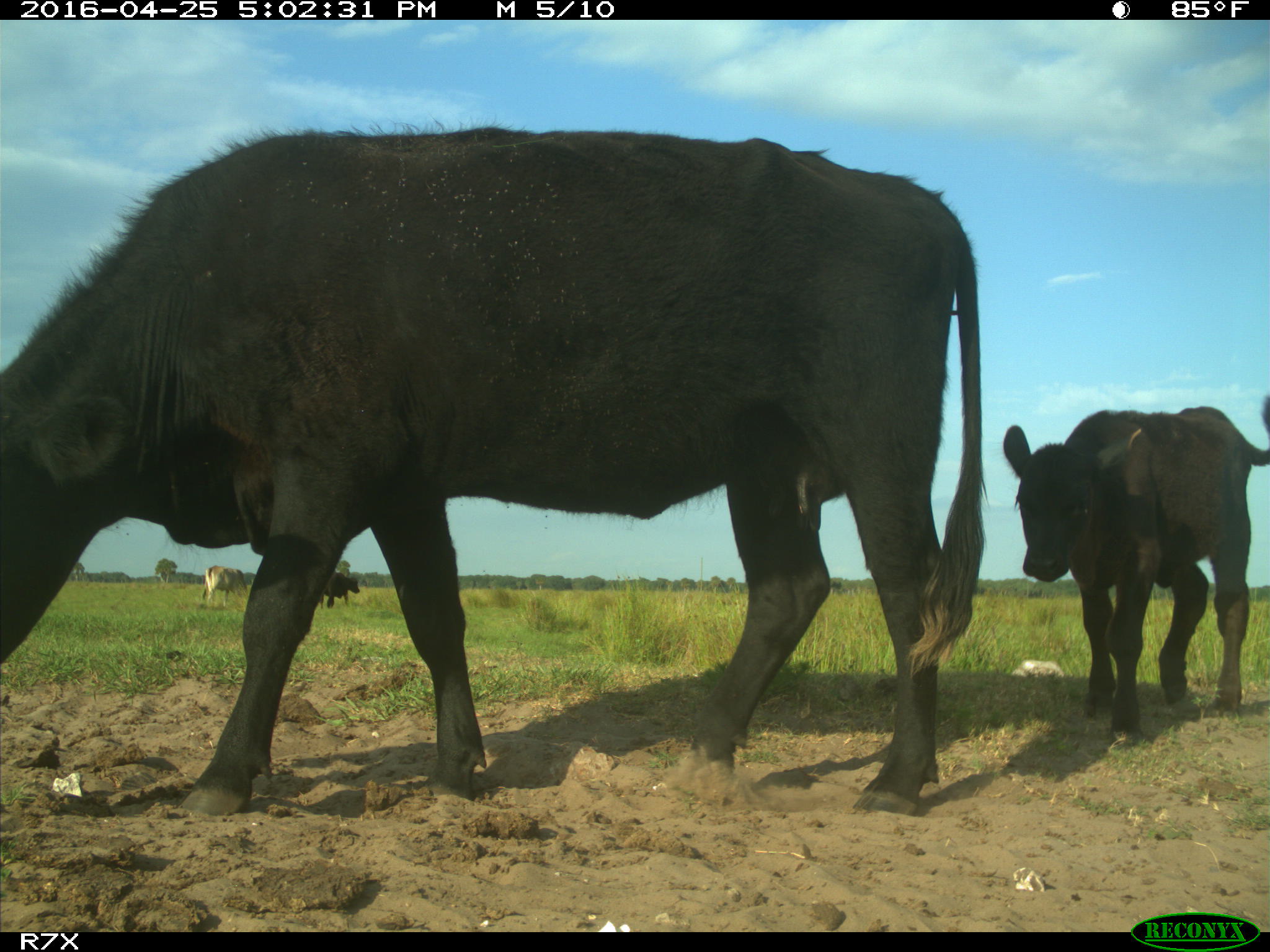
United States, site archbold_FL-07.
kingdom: Animalia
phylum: Chordata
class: Mammalia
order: Artiodactyla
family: Bovidae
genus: Bos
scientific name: Bos taurus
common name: domestic cow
Bos taurus (domestic cow).